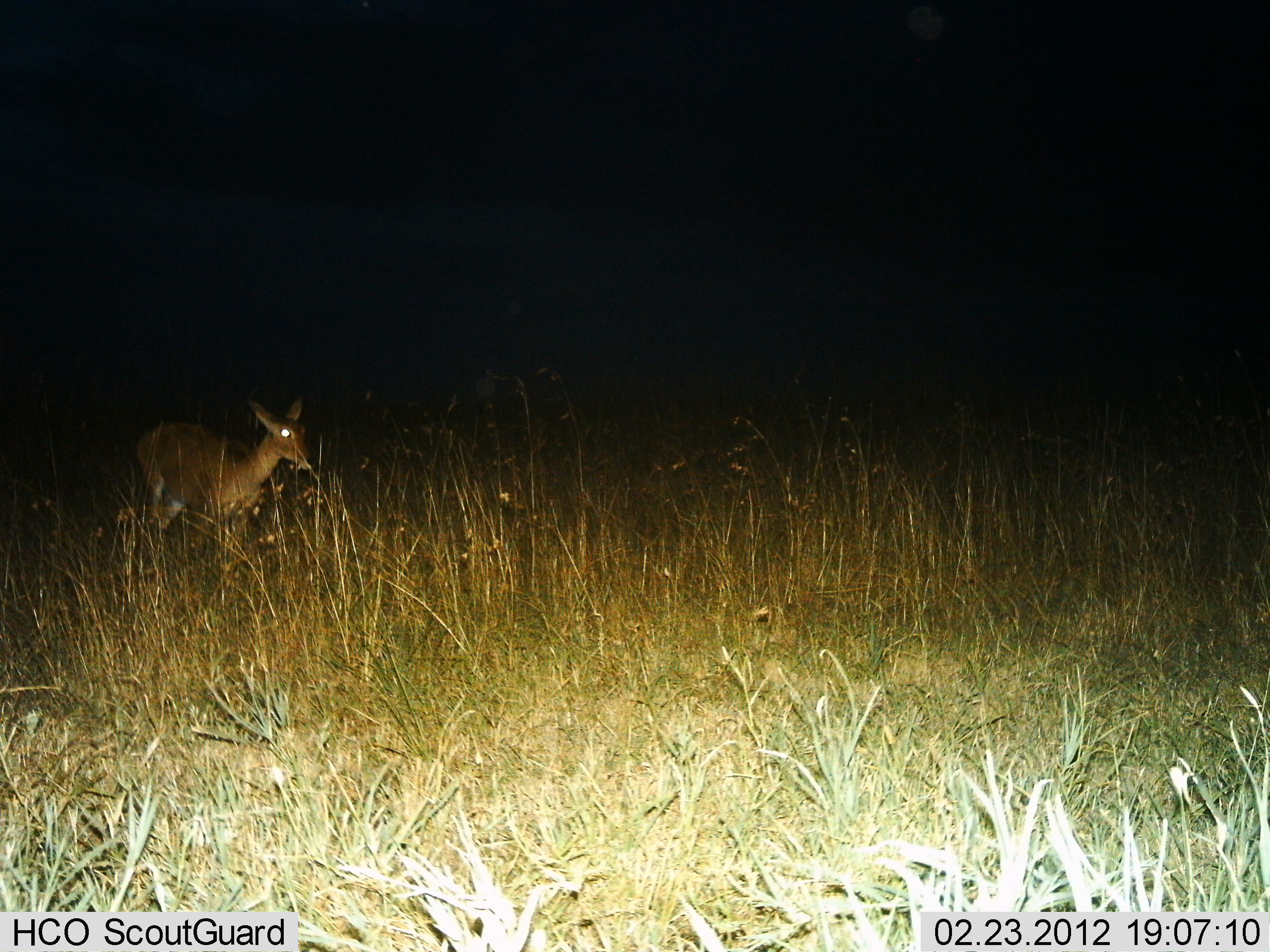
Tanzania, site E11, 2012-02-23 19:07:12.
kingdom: Animalia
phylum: Chordata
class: Mammalia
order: Artiodactyla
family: Bovidae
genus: Redunca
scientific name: Redunca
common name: reedbuck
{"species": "reedbuck (Redunca)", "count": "1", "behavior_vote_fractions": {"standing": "83%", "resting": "0%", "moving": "17%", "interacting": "0%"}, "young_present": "0%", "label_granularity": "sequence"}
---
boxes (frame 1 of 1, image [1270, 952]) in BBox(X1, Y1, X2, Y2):
animal: BBox(130, 397, 318, 548)